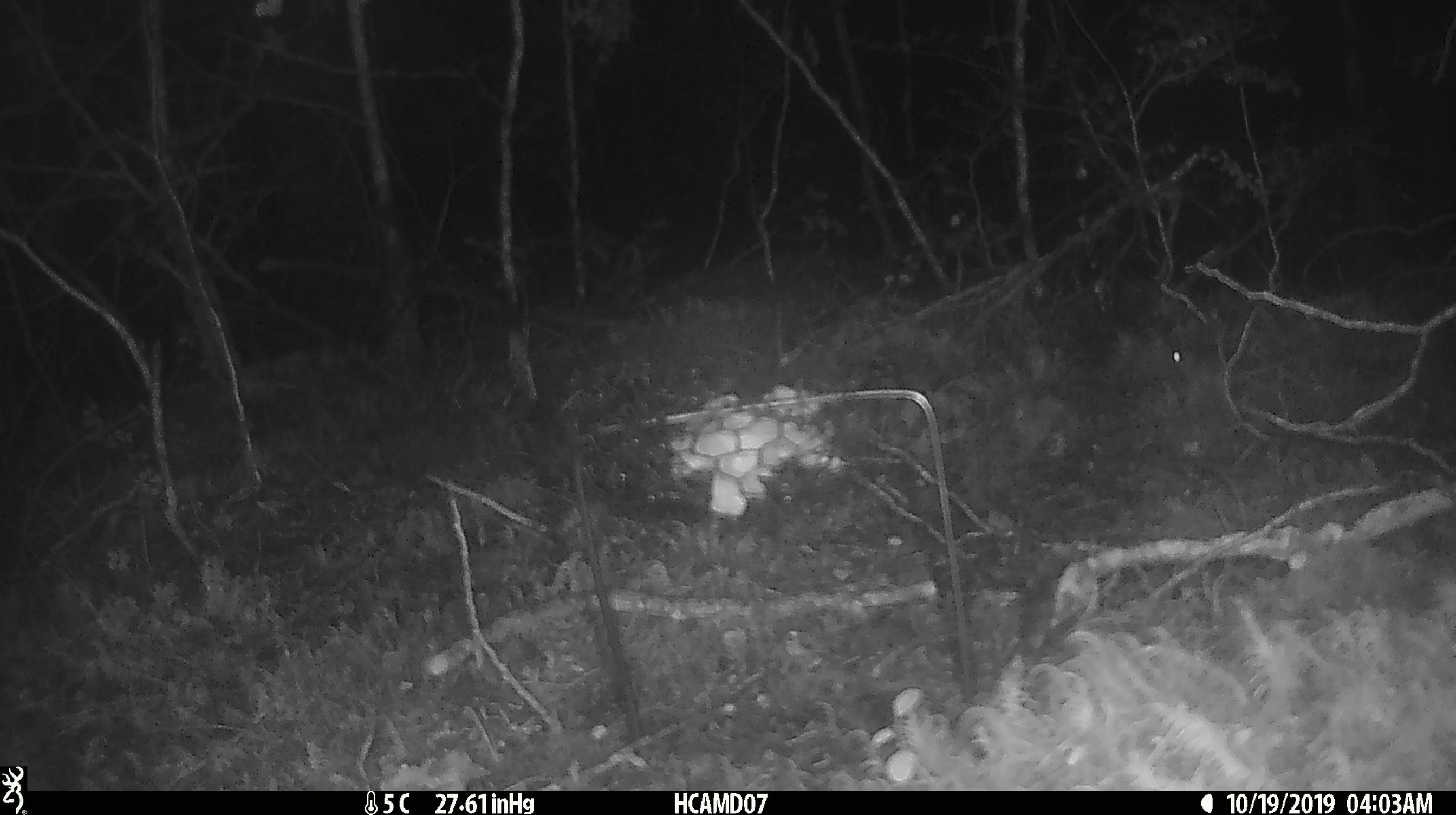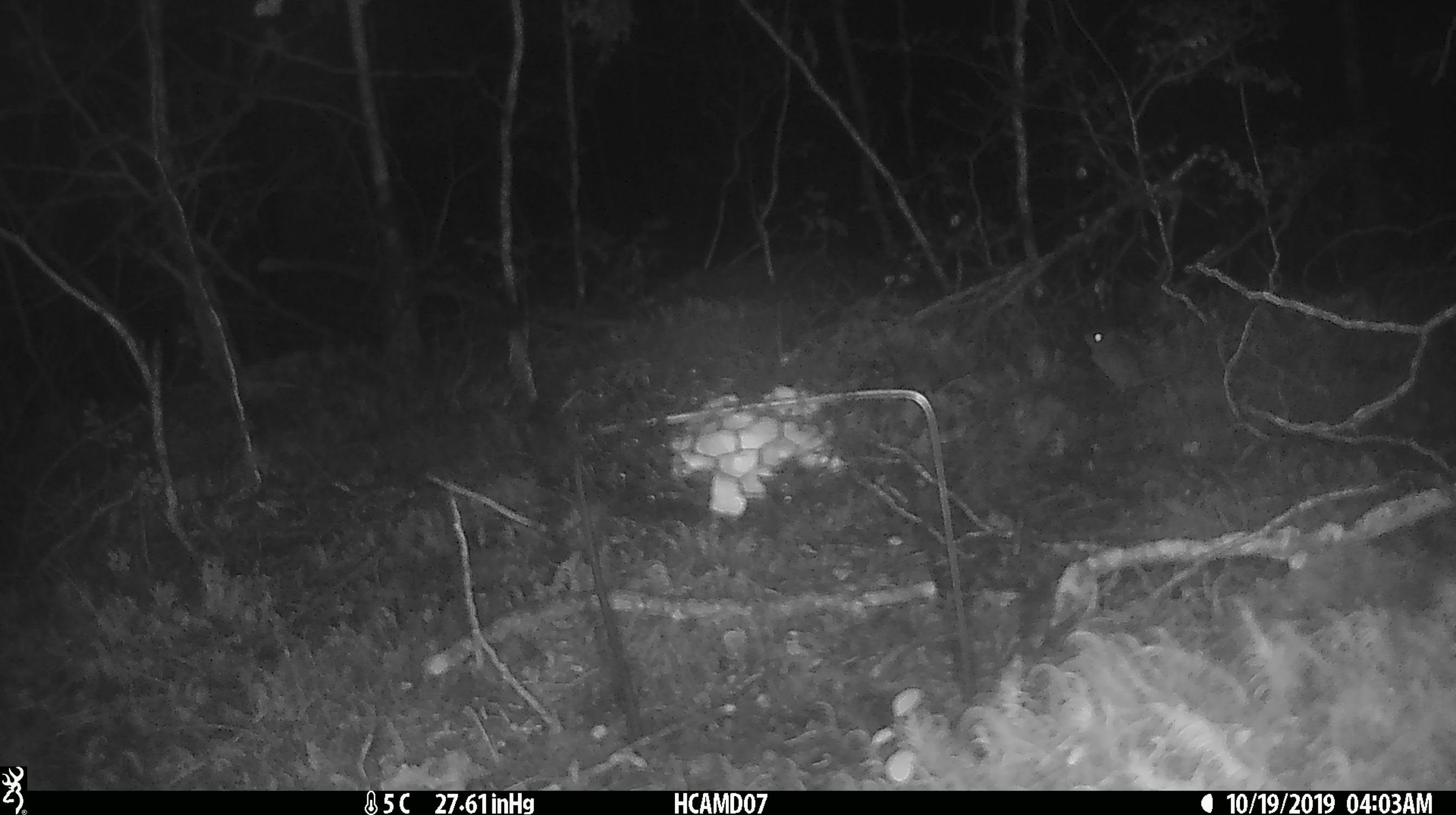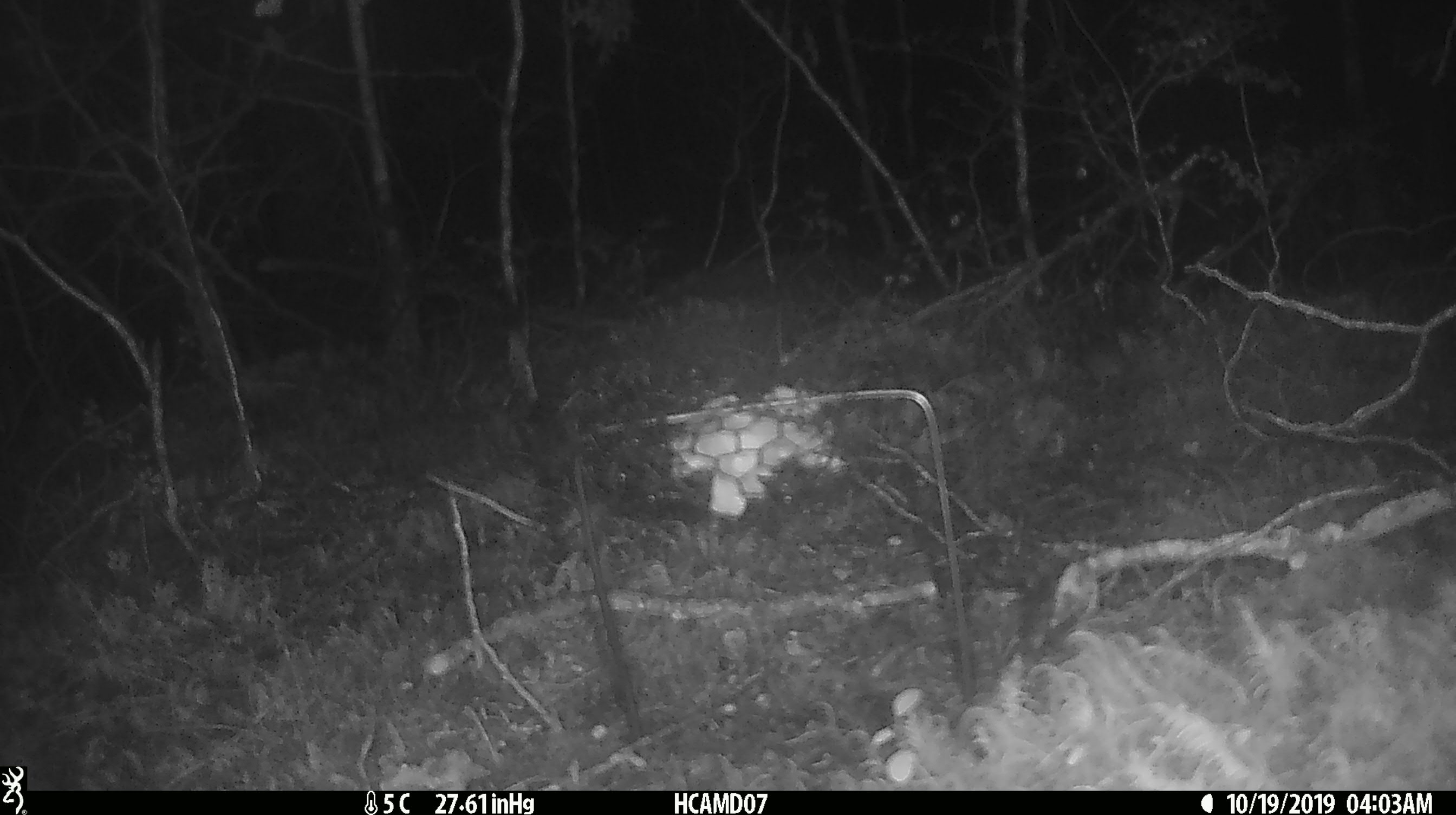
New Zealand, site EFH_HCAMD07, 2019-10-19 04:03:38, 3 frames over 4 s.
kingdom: Animalia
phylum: Chordata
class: Mammalia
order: Rodentia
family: Muridae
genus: Mus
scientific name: Mus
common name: mouse